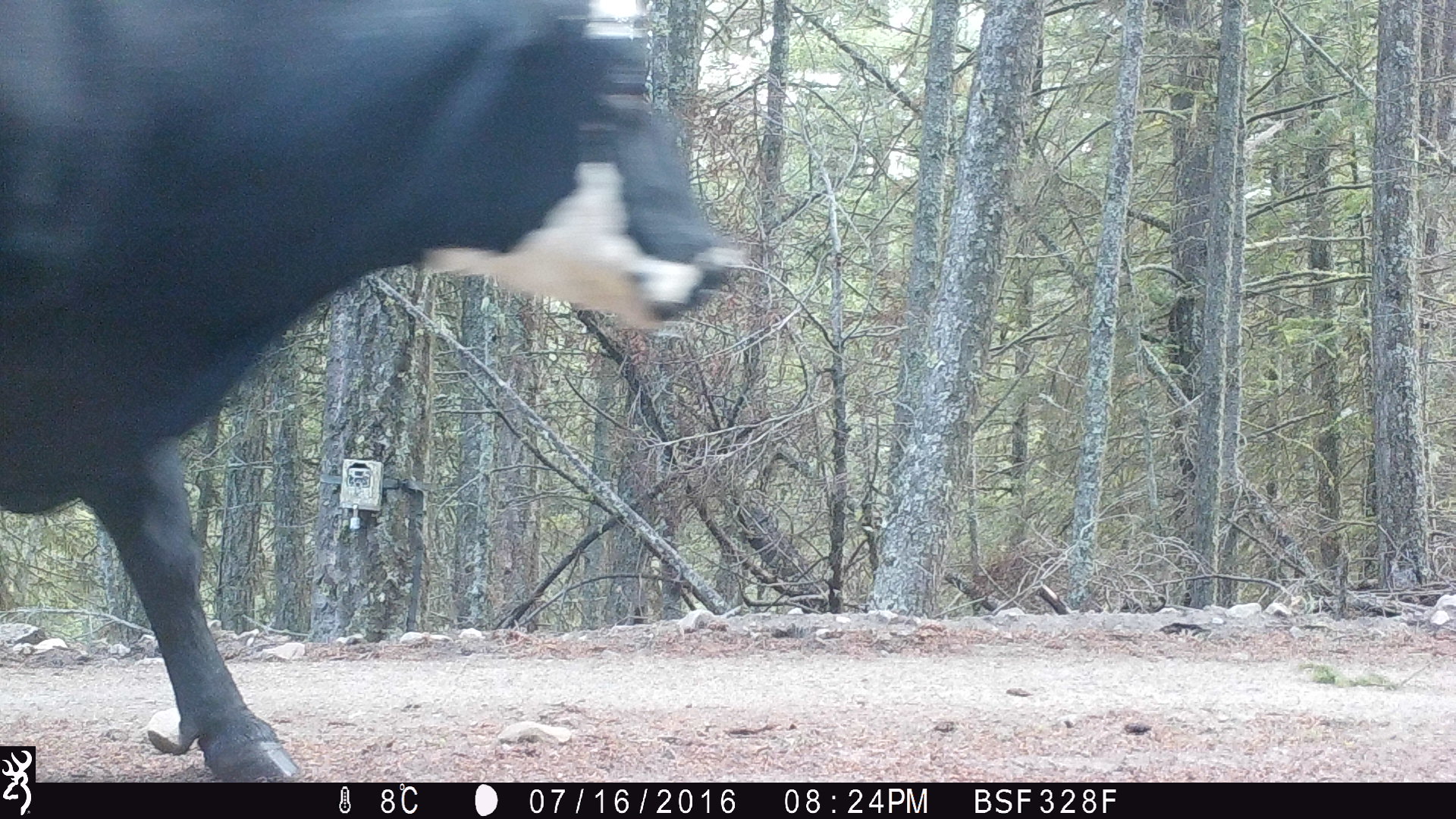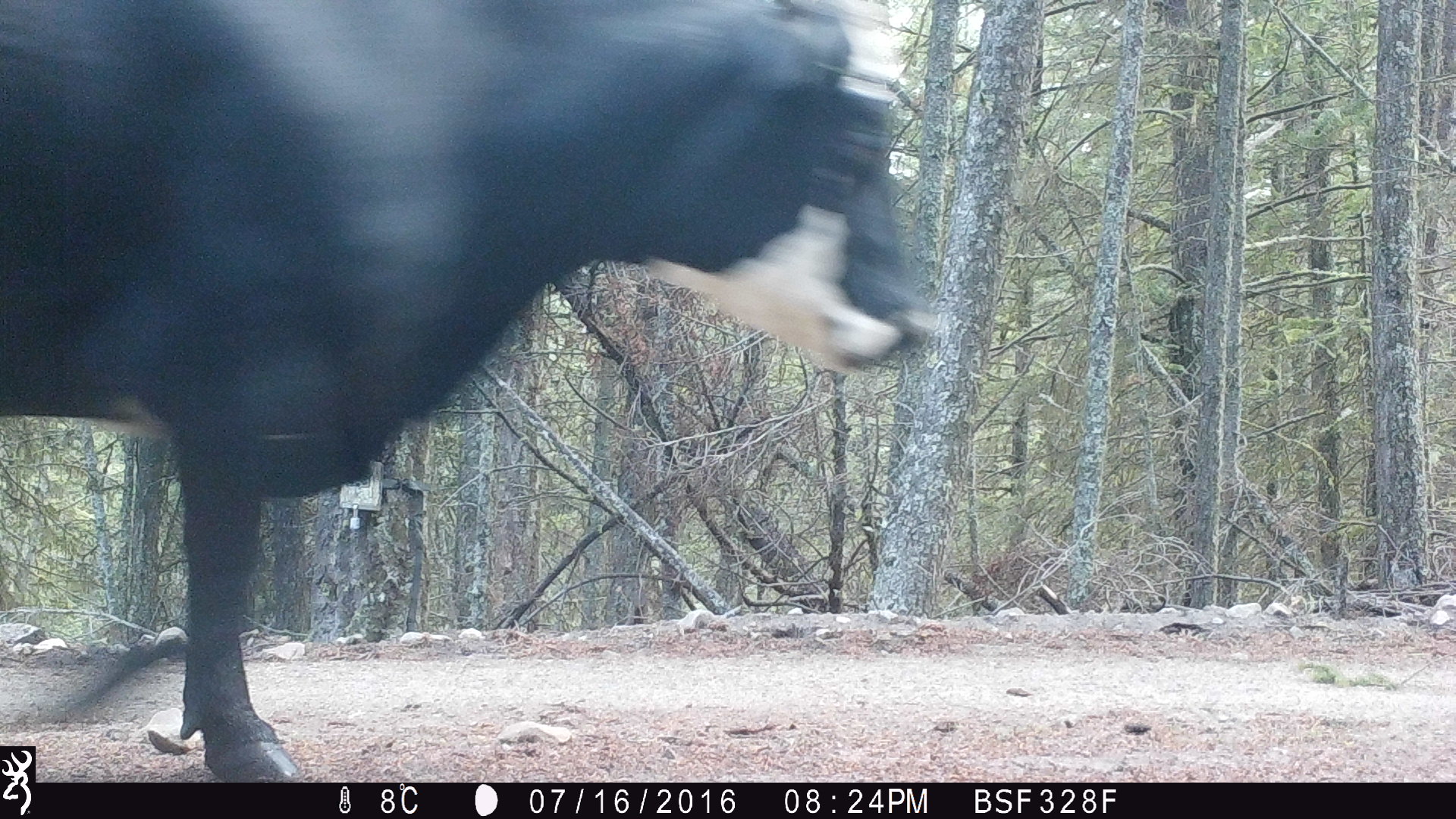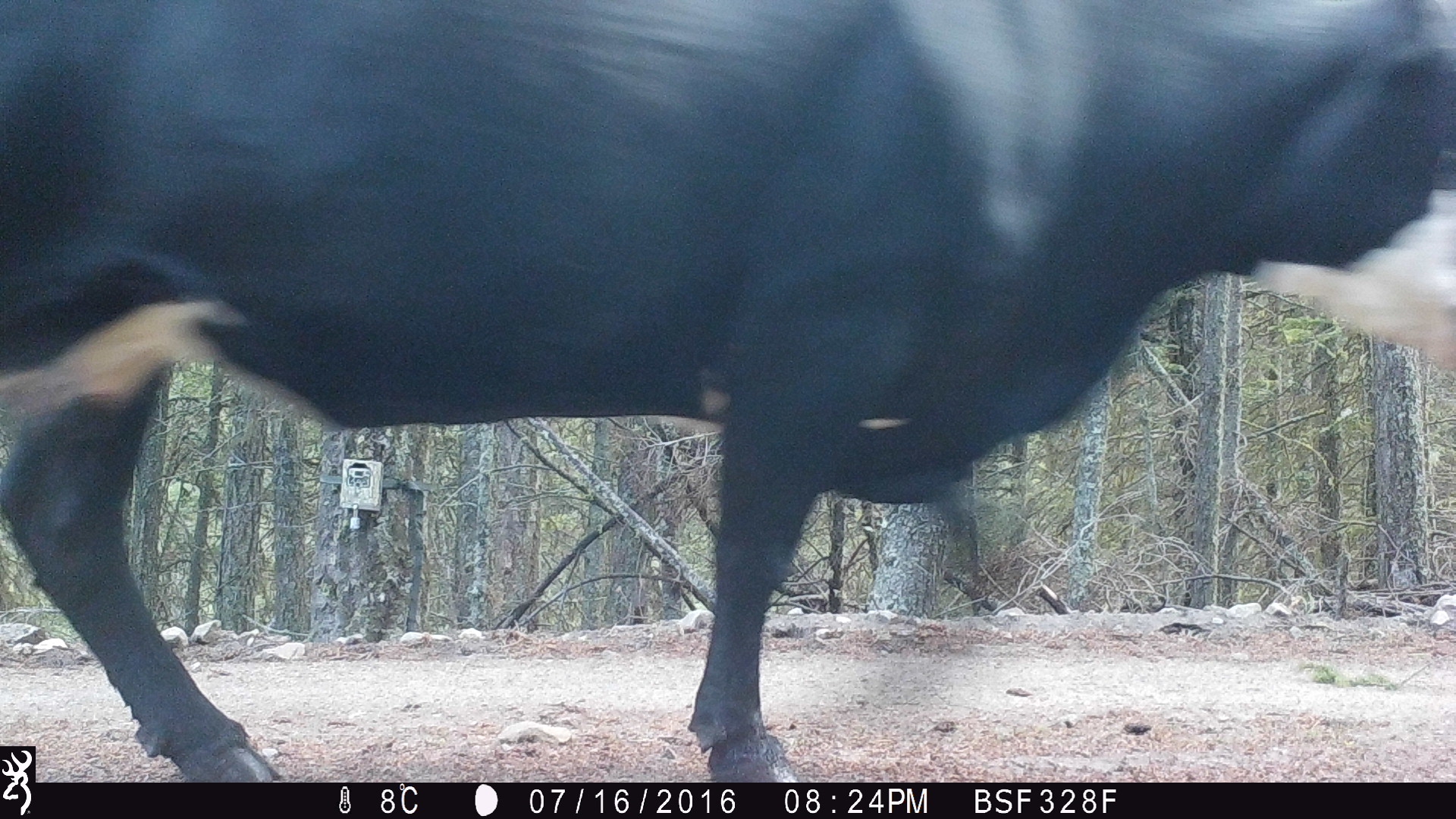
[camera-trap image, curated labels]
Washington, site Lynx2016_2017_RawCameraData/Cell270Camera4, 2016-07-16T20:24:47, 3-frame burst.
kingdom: Animalia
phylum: Chordata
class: Mammalia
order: Artiodactyla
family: Bovidae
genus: Bos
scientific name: Bos taurus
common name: domestic cattle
Domestic cattle (Bos taurus). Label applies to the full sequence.